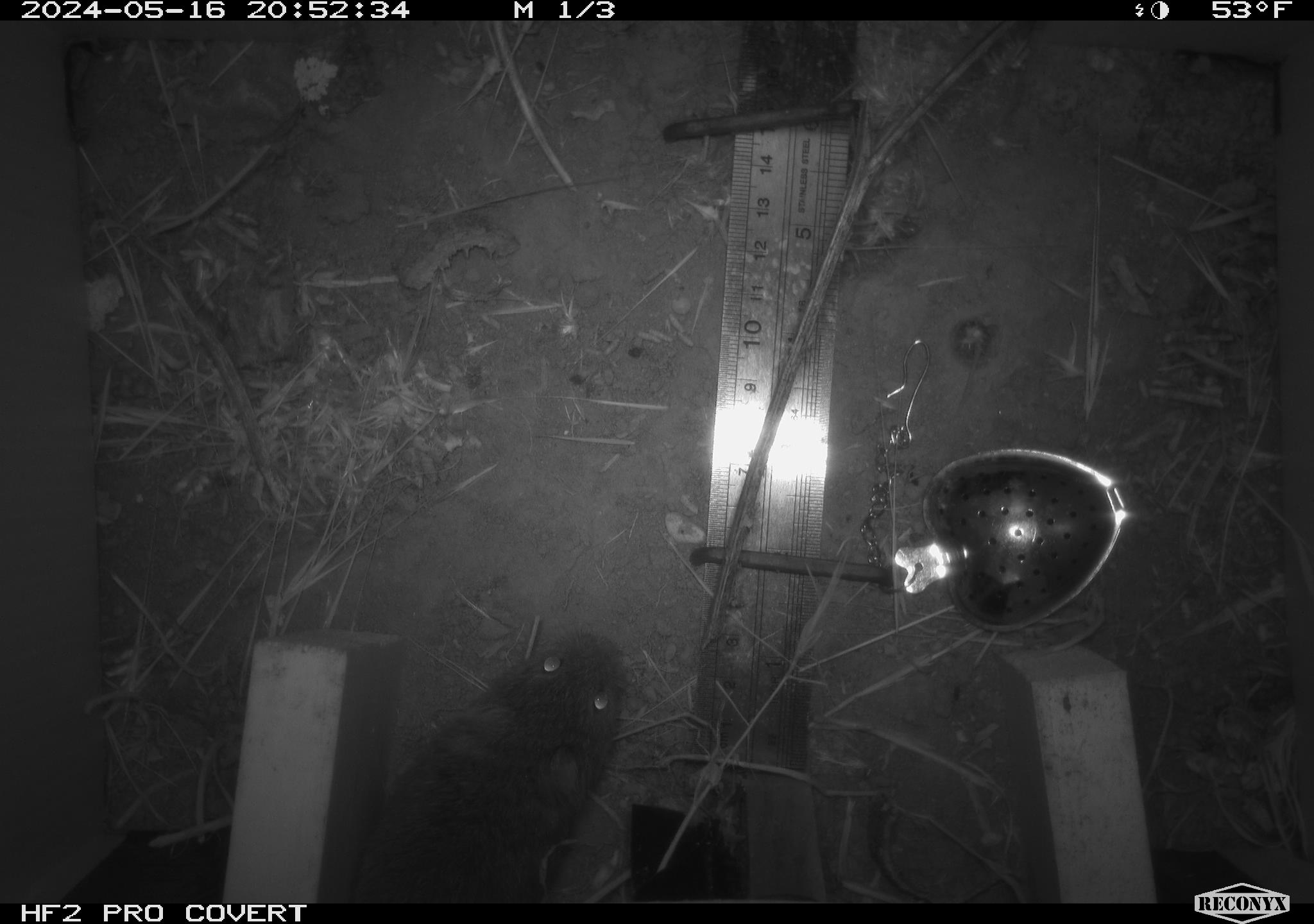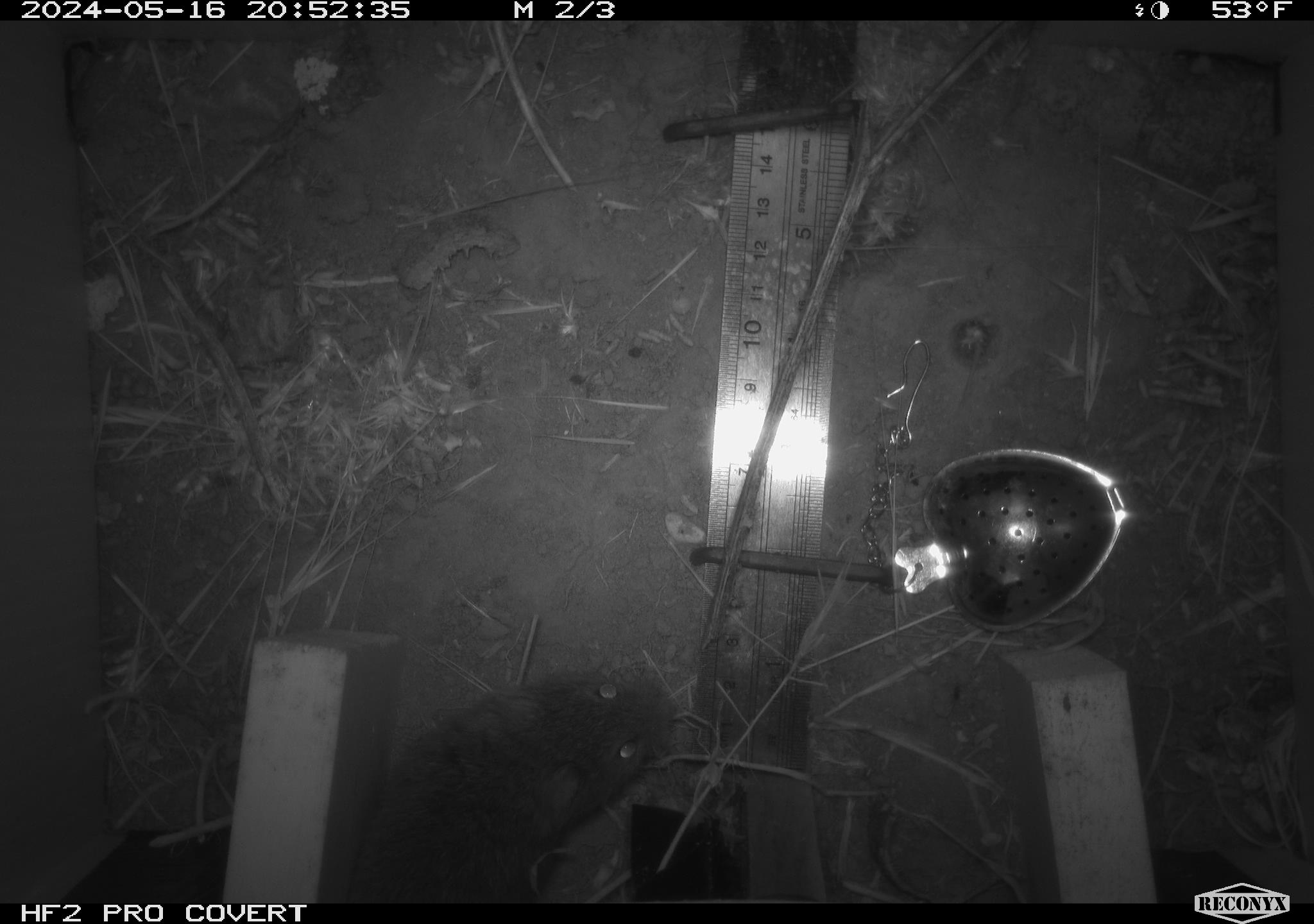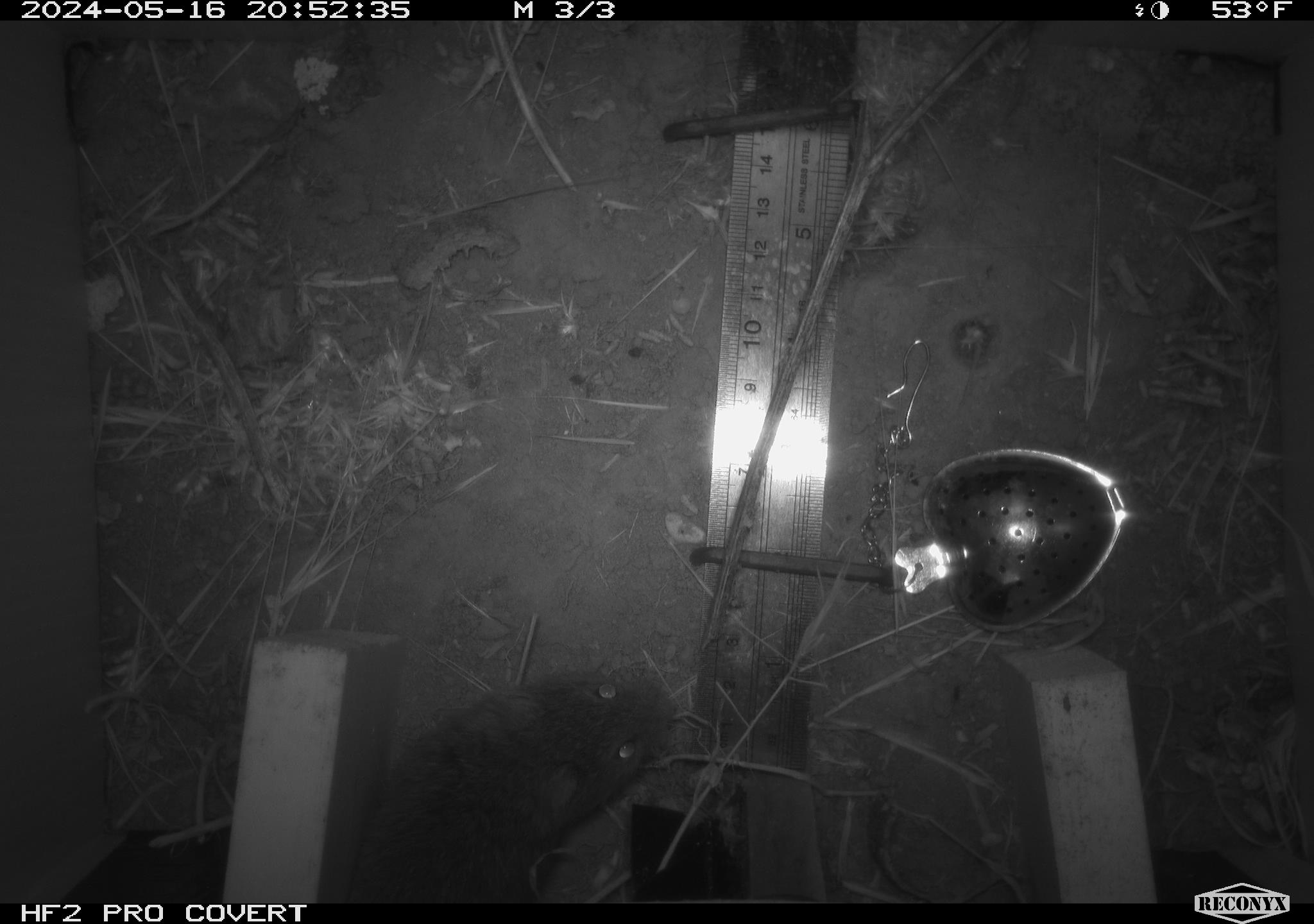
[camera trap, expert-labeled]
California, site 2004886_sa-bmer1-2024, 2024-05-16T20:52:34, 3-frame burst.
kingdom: Animalia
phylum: Chordata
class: Mammalia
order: Rodentia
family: Cricetidae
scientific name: Arvicolinae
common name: voles, lemmings, and muskrats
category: arvicolinae subfamily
Arvicolinae subfamily (voles, lemmings, and muskrats) (Arvicolinae).